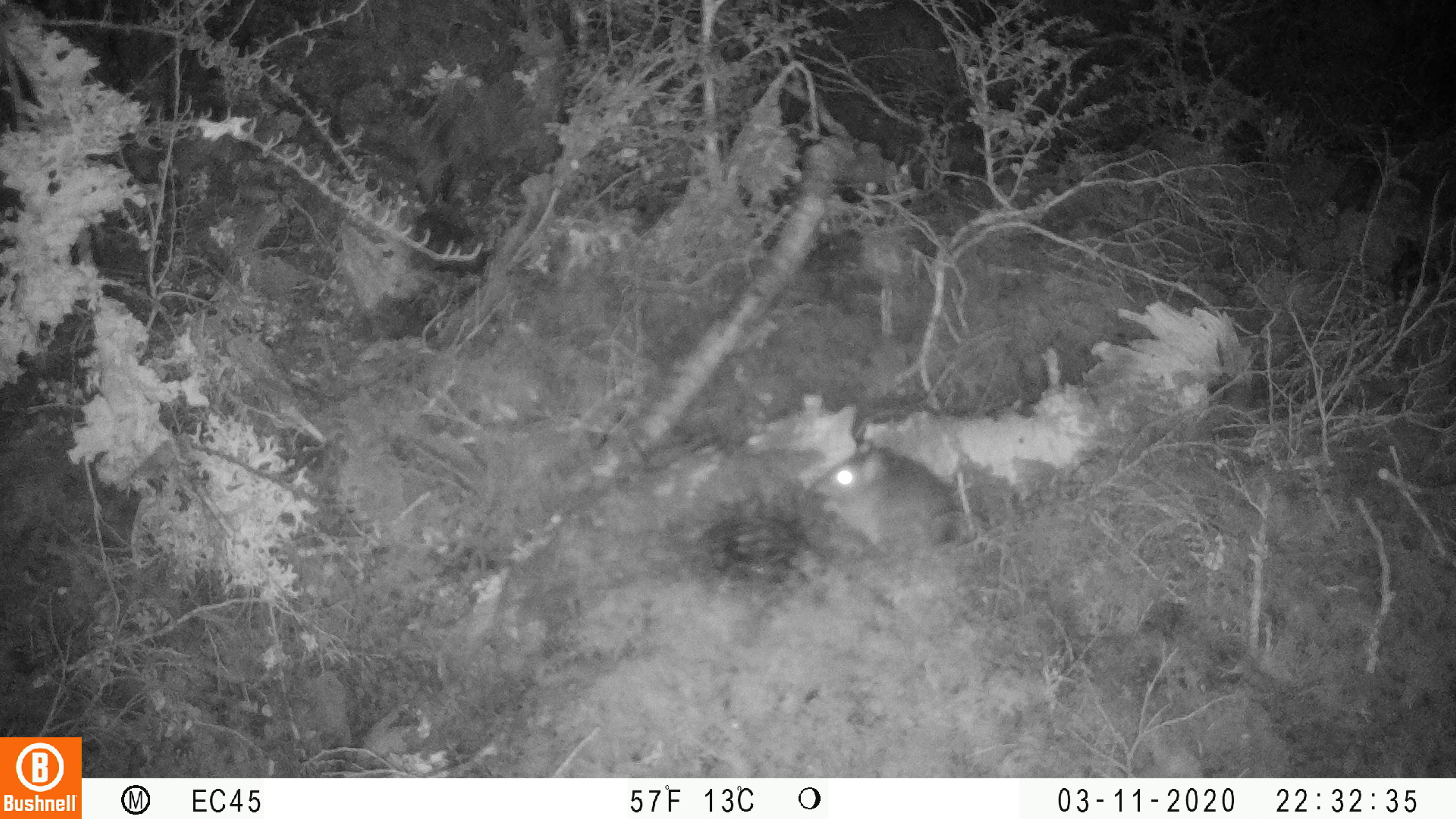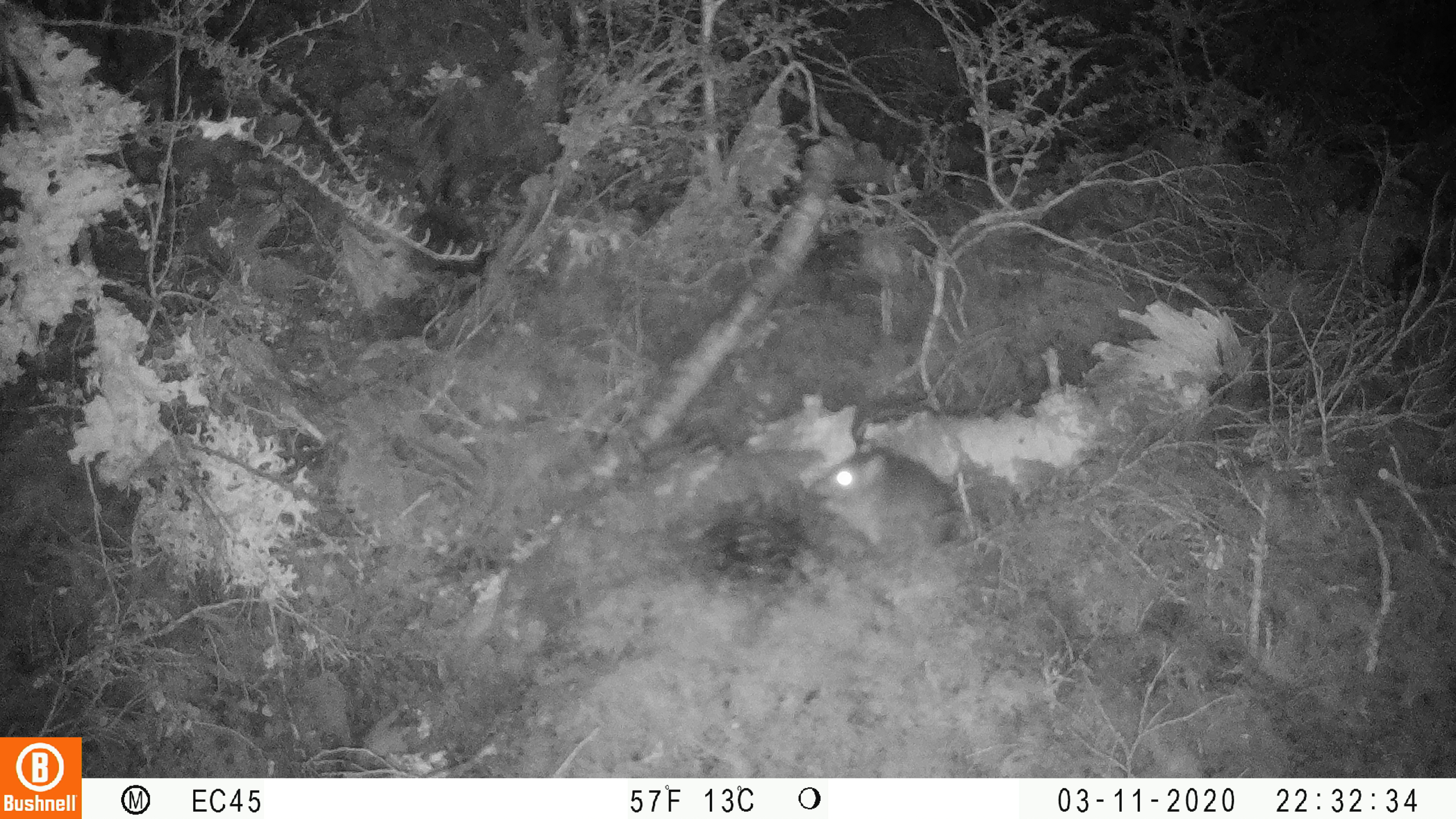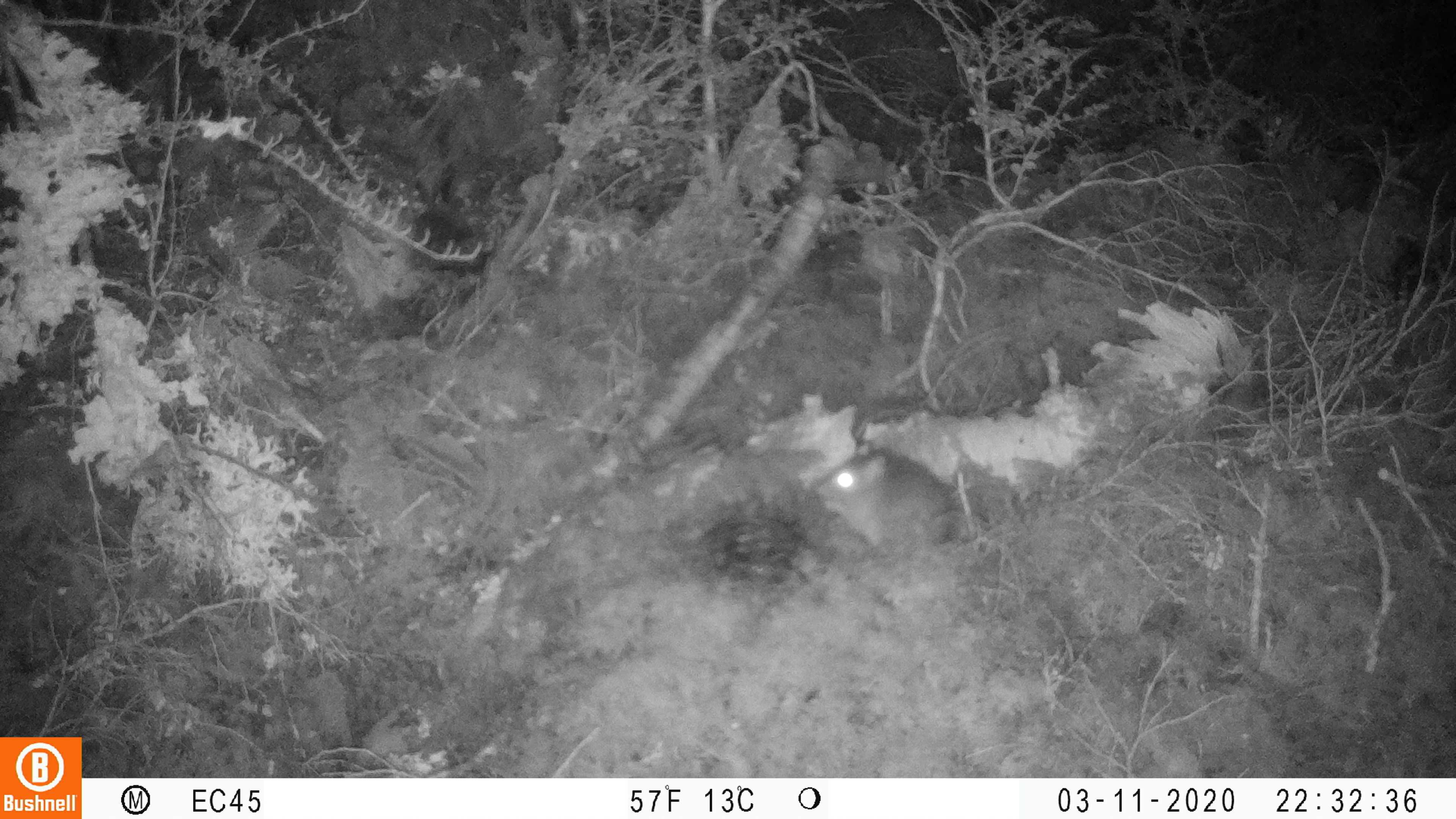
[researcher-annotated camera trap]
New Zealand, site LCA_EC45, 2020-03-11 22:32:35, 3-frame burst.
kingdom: Animalia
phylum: Chordata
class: Mammalia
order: Rodentia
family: Muridae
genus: Rattus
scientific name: Rattus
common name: rat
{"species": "rat (Rattus)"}